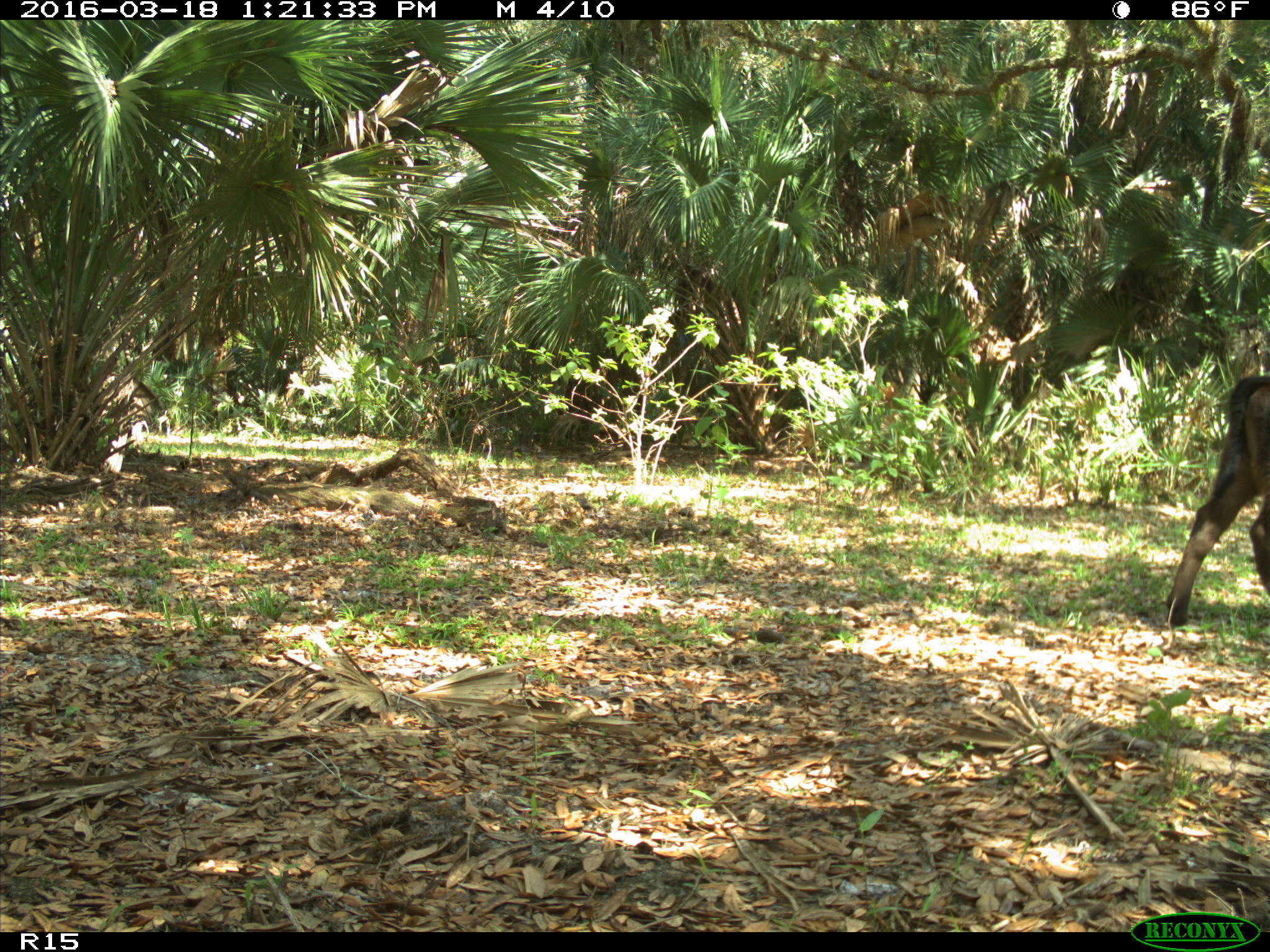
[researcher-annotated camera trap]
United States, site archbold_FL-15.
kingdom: Animalia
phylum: Chordata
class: Mammalia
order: Artiodactyla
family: Bovidae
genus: Bos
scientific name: Bos taurus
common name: domestic cow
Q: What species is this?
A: Bos taurus (domestic cow).